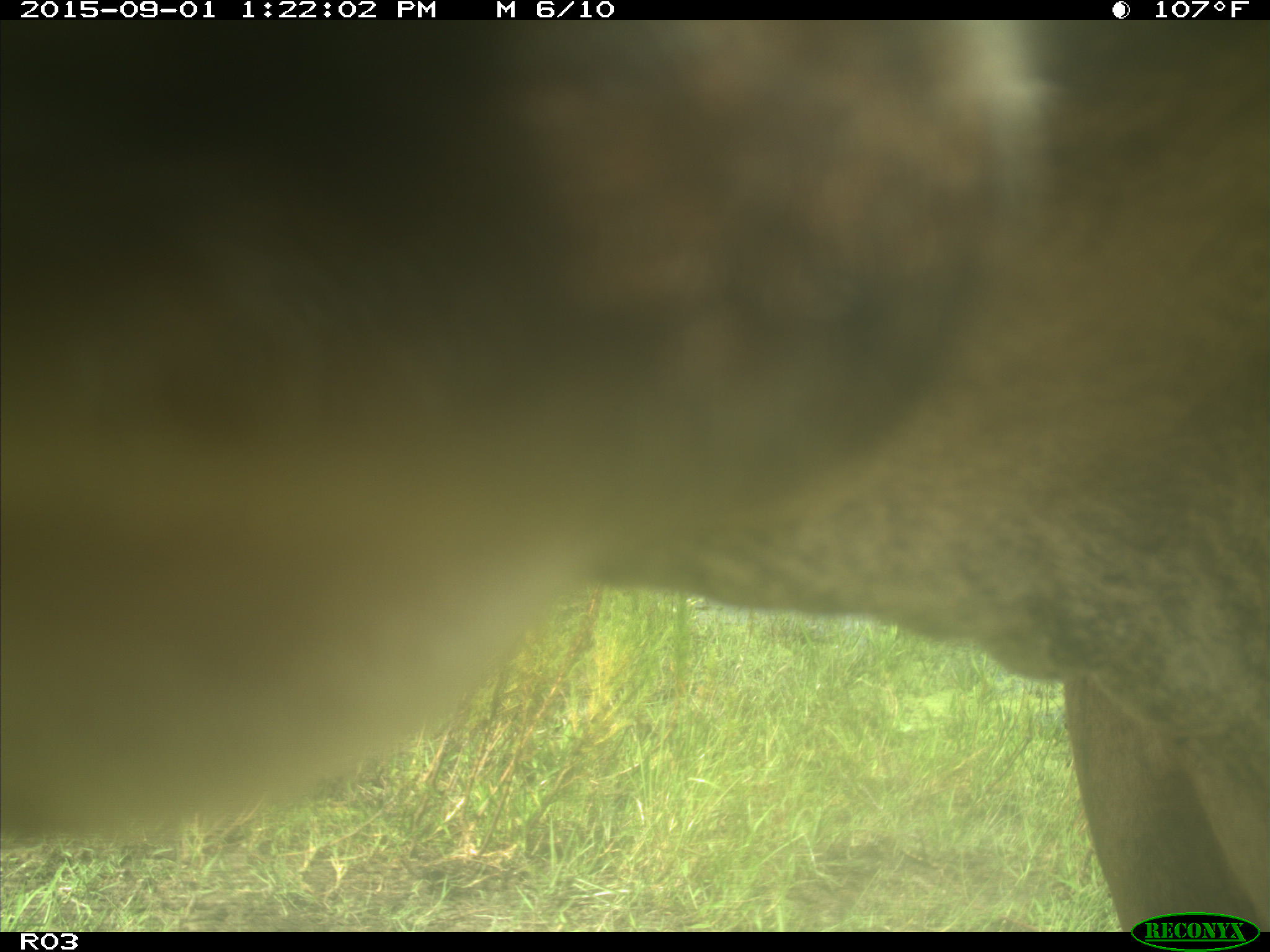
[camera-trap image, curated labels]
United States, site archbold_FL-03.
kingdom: Animalia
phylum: Chordata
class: Mammalia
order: Artiodactyla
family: Bovidae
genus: Bos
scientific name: Bos taurus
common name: domestic cow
Bos taurus (domestic cow).